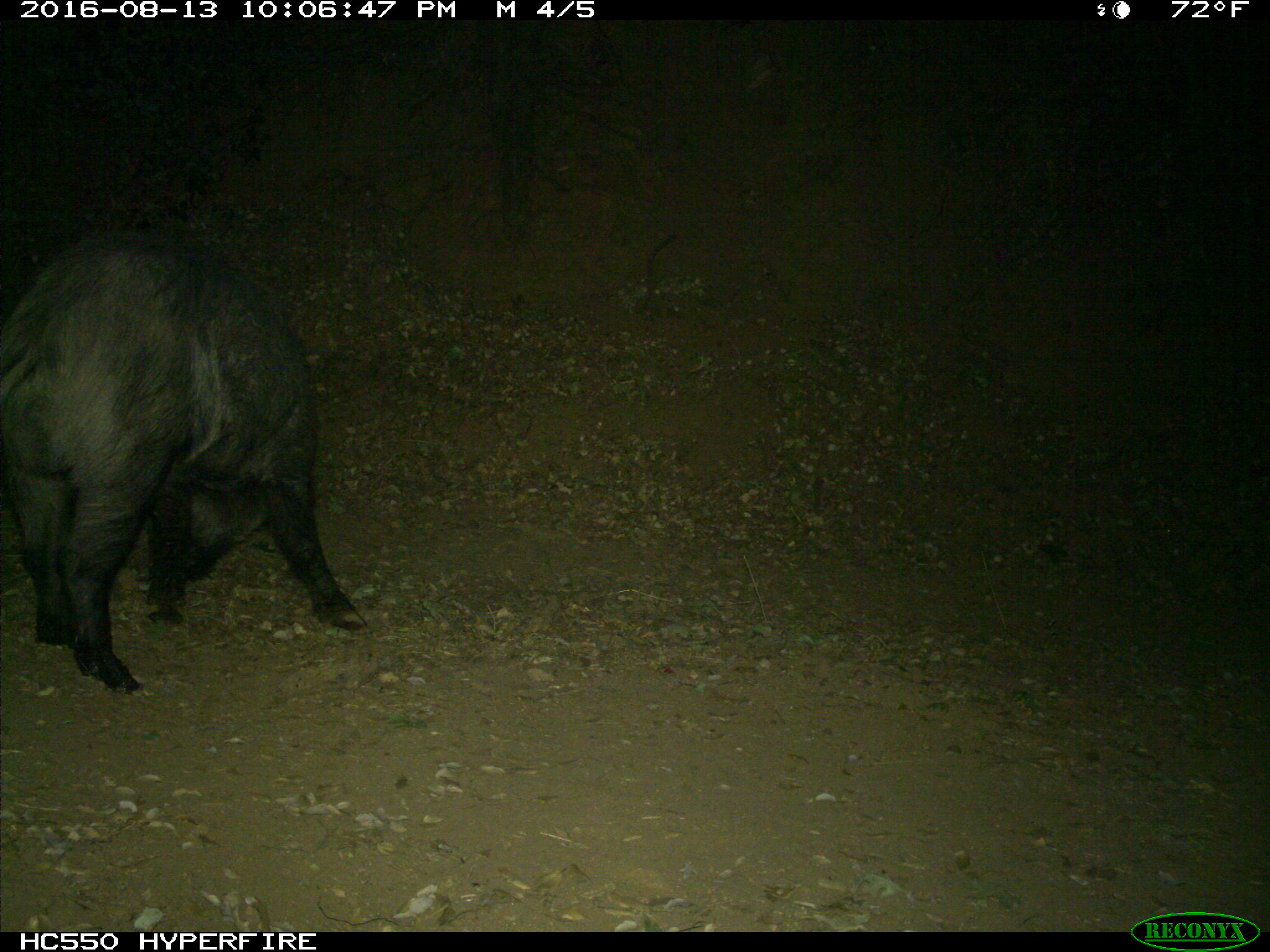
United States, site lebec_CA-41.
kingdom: Animalia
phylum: Chordata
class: Mammalia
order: Artiodactyla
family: Suidae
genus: Sus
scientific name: Sus scrofa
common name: wild boar